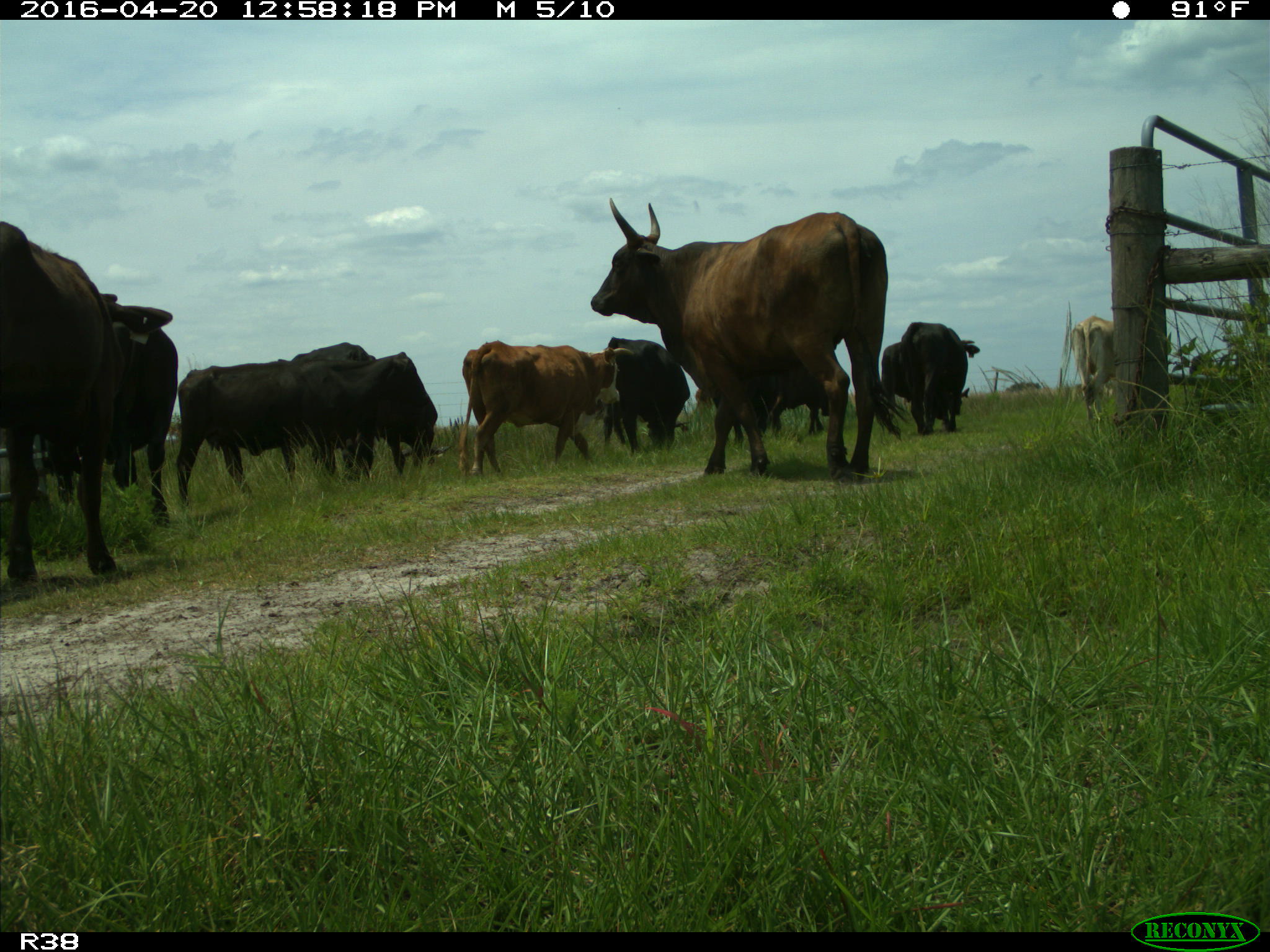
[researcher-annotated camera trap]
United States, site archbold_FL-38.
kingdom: Animalia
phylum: Chordata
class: Mammalia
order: Artiodactyla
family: Bovidae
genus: Bos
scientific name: Bos taurus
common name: domestic cow